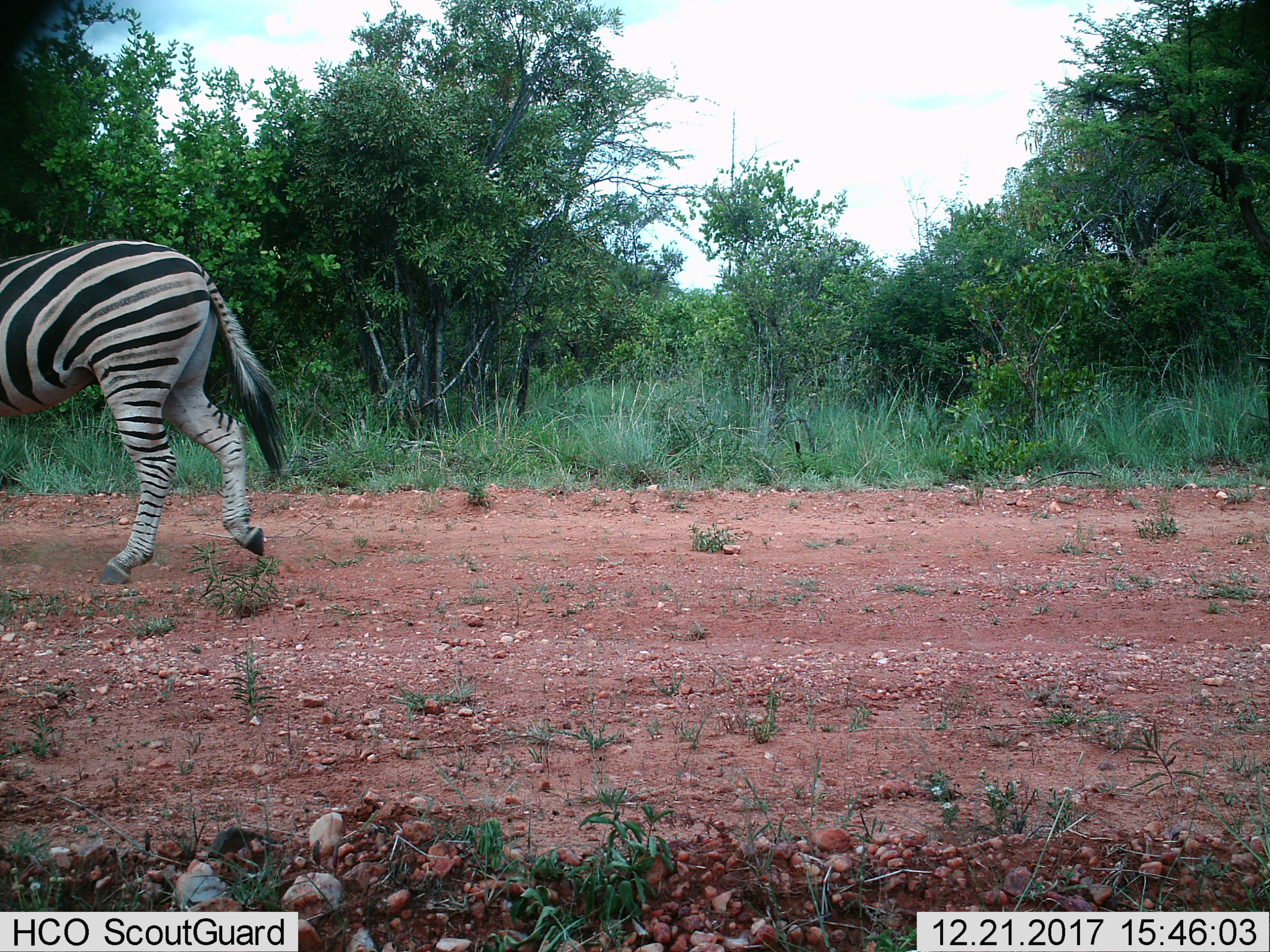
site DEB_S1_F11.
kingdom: Animalia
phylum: Chordata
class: Mammalia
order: Perissodactyla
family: Equidae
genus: Equus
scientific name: Equus quagga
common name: plains zebra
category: zebraplains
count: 1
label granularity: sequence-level